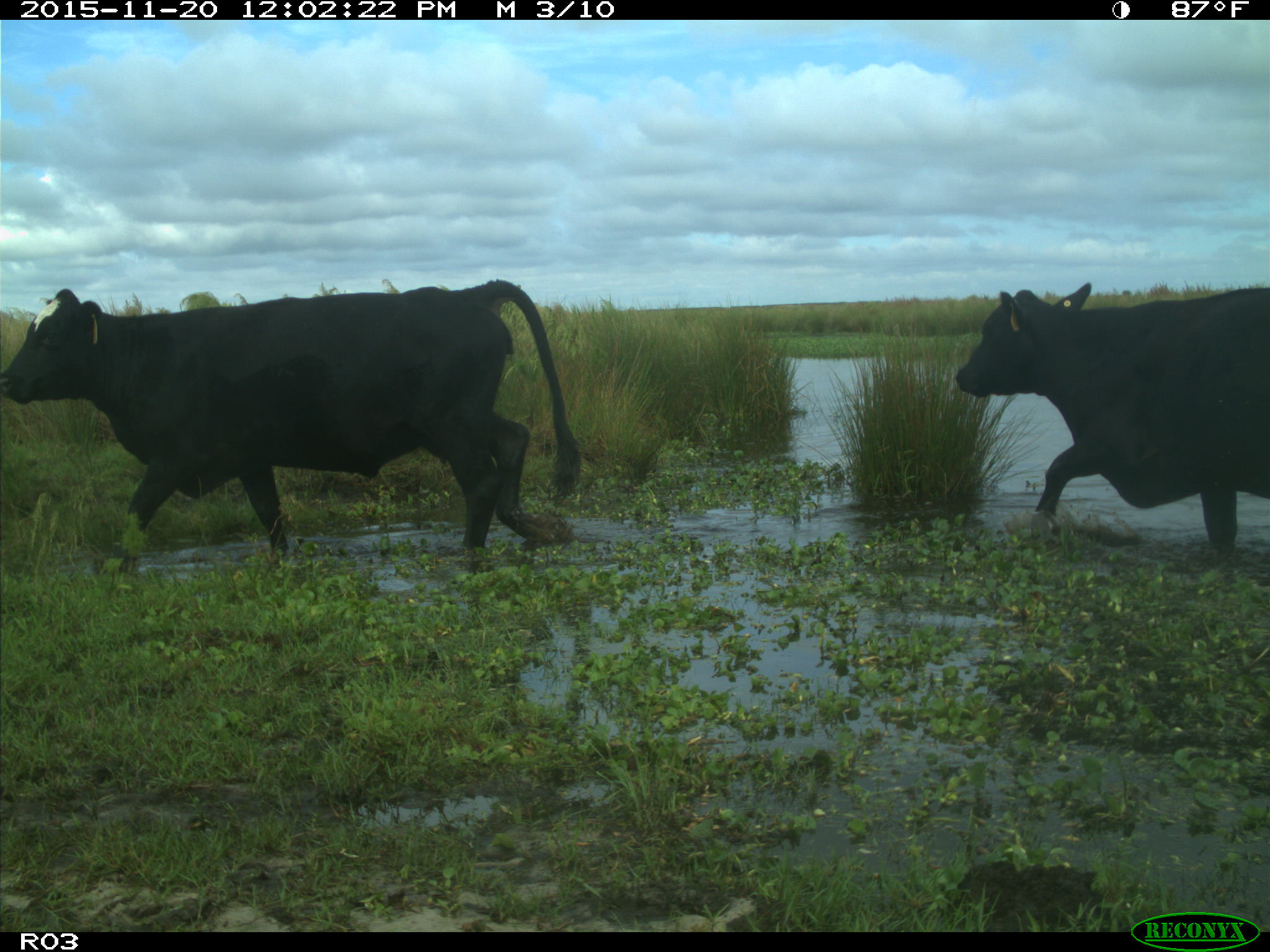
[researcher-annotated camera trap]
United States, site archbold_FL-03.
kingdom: Animalia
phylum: Chordata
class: Mammalia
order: Artiodactyla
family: Bovidae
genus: Bos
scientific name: Bos taurus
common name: domestic cow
Bos taurus (domestic cow).